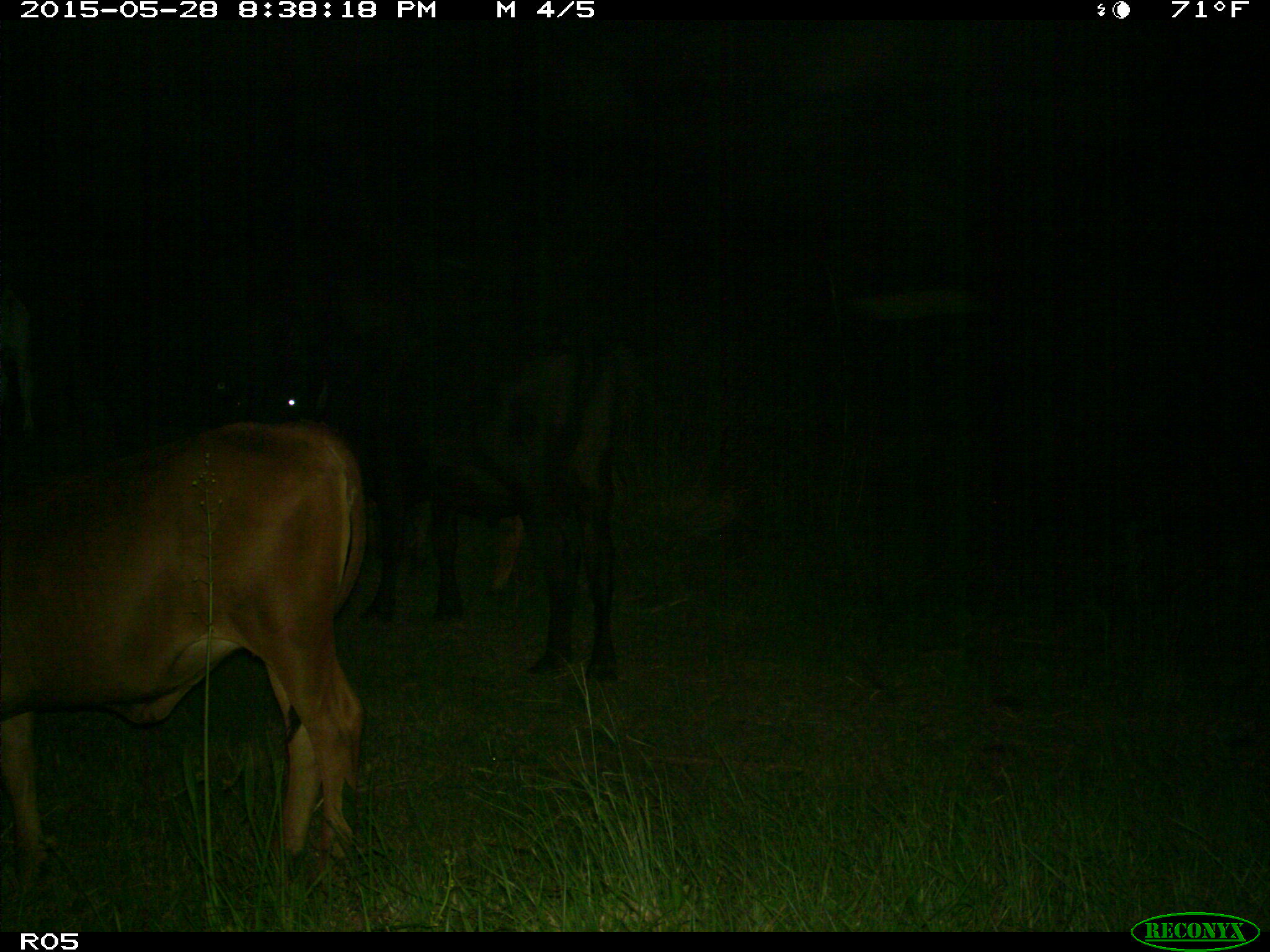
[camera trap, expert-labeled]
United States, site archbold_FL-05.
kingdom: Animalia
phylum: Chordata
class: Mammalia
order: Artiodactyla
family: Bovidae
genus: Bos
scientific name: Bos taurus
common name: domestic cow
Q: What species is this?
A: Bos taurus (domestic cow).